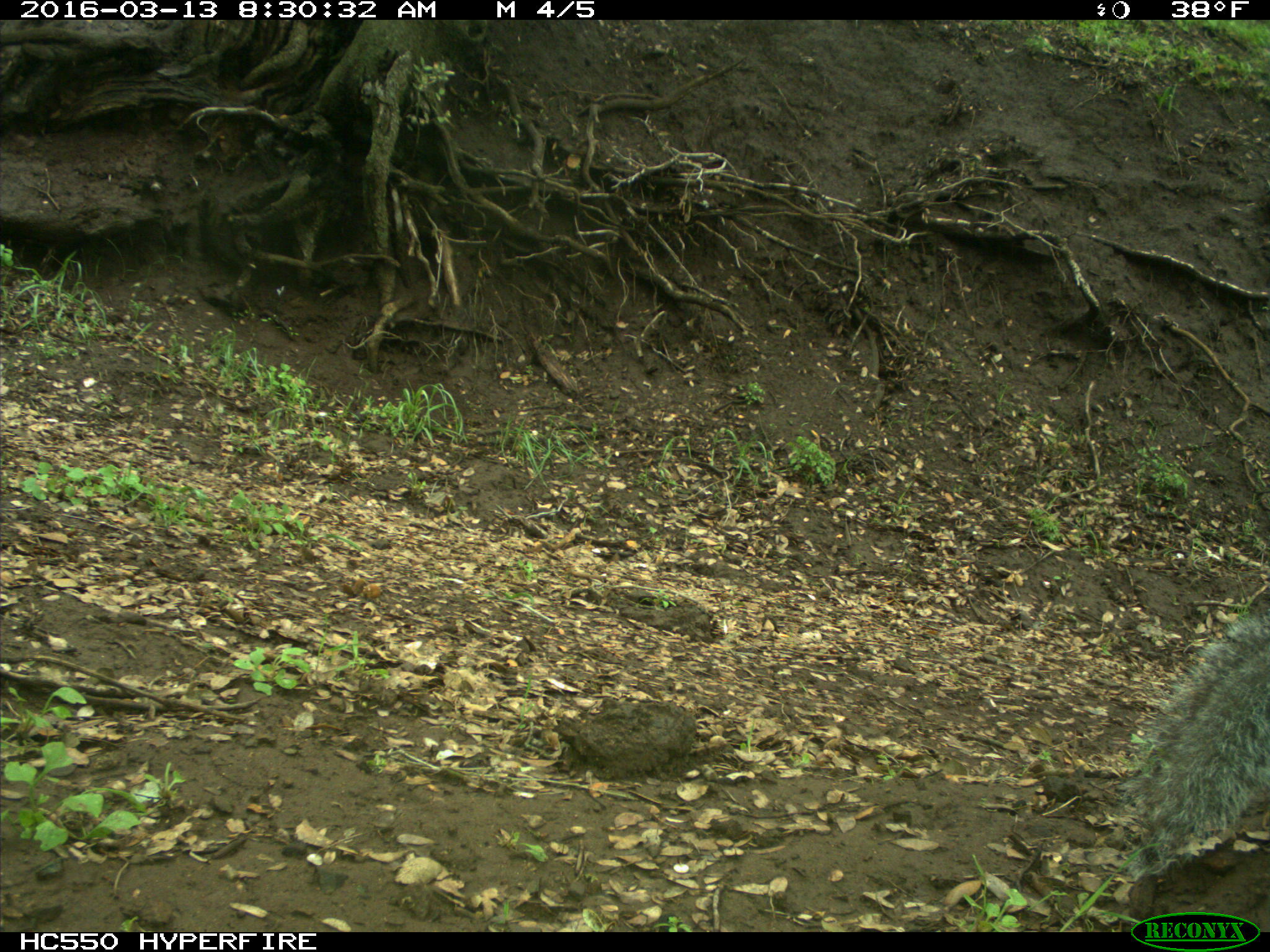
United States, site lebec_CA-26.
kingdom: Animalia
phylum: Chordata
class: Mammalia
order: Rodentia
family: Sciuridae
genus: Sciurus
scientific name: Sciurus carolinensis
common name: eastern gray squirrel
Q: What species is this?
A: Sciurus carolinensis (eastern gray squirrel).